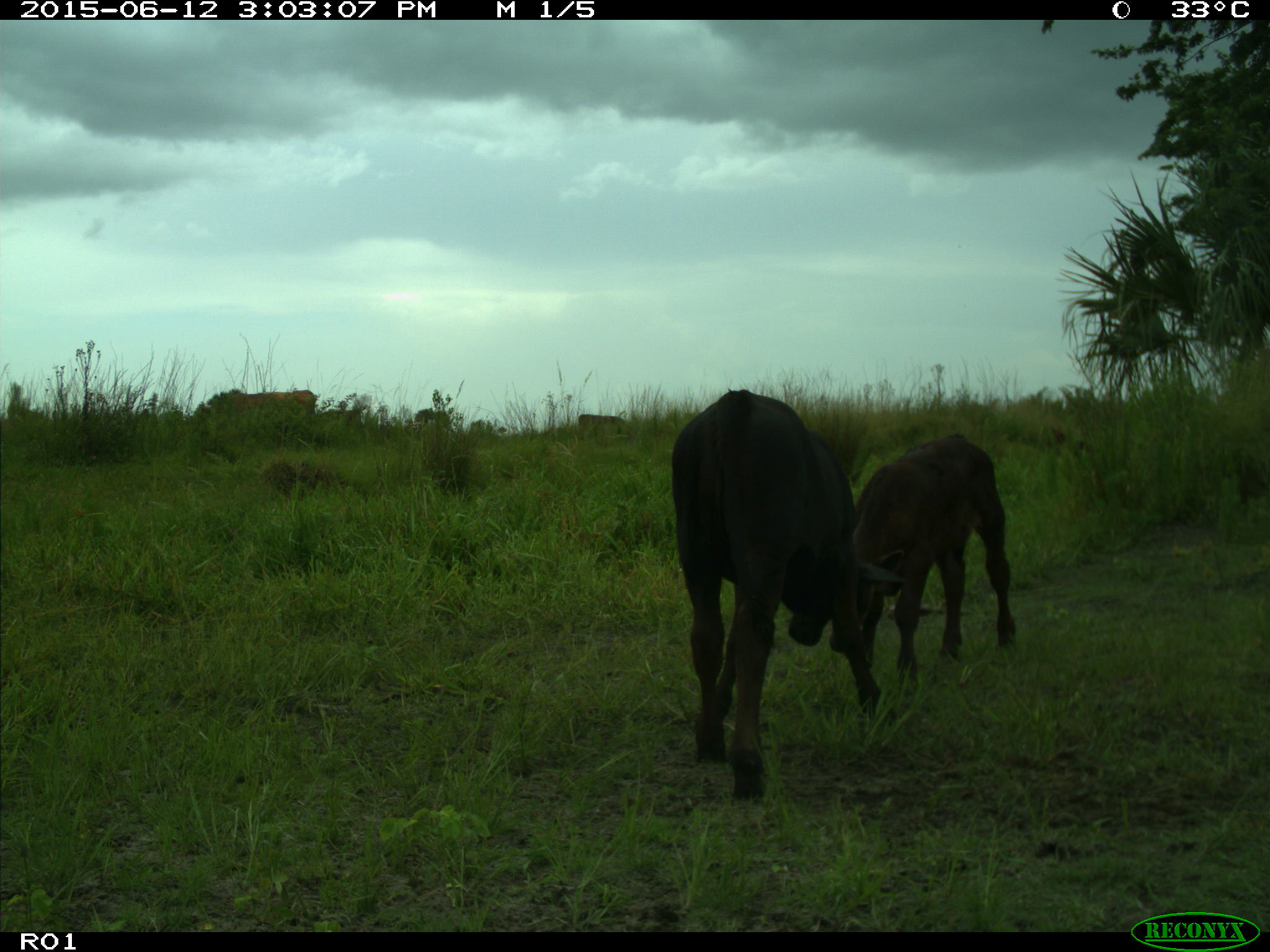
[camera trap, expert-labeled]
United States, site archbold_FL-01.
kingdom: Animalia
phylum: Chordata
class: Mammalia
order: Artiodactyla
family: Bovidae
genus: Bos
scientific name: Bos taurus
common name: domestic cow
Bos taurus (domestic cow).